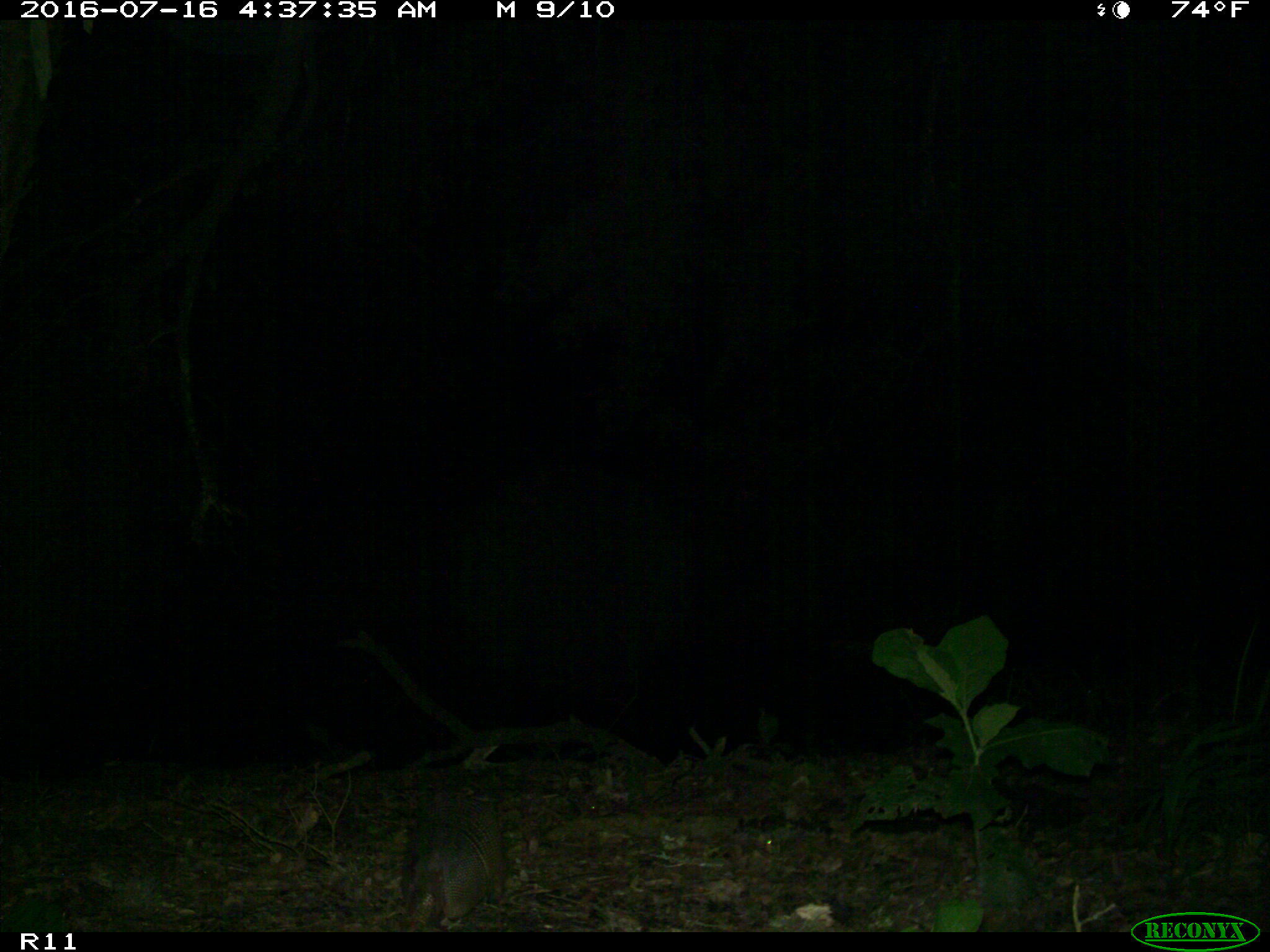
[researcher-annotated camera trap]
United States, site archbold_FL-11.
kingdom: Animalia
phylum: Chordata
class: Mammalia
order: Cingulata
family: Dasypodidae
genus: Dasypus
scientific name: Dasypus novemcinctus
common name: nine-banded armadillo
Dasypus novemcinctus (nine-banded armadillo).